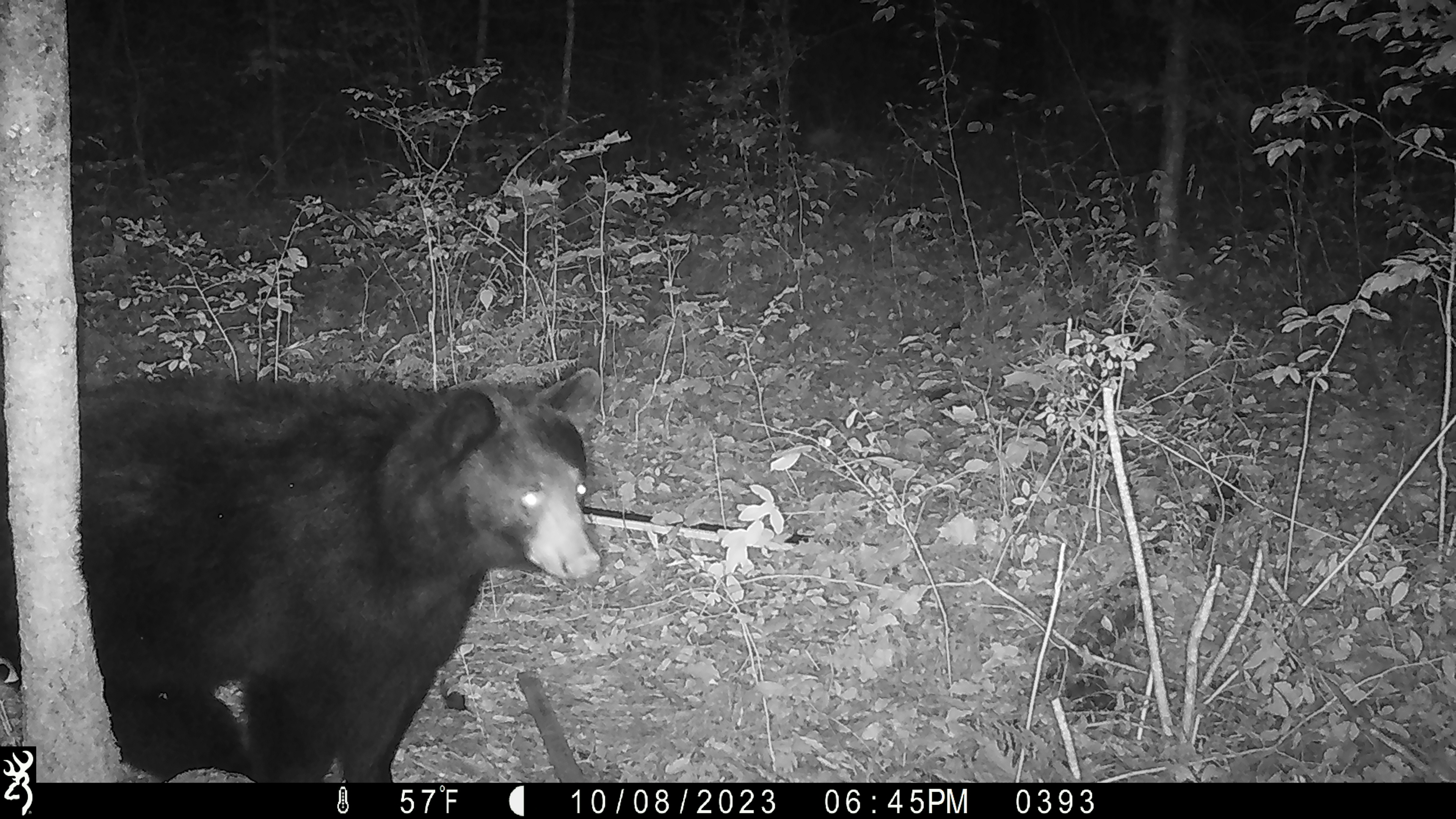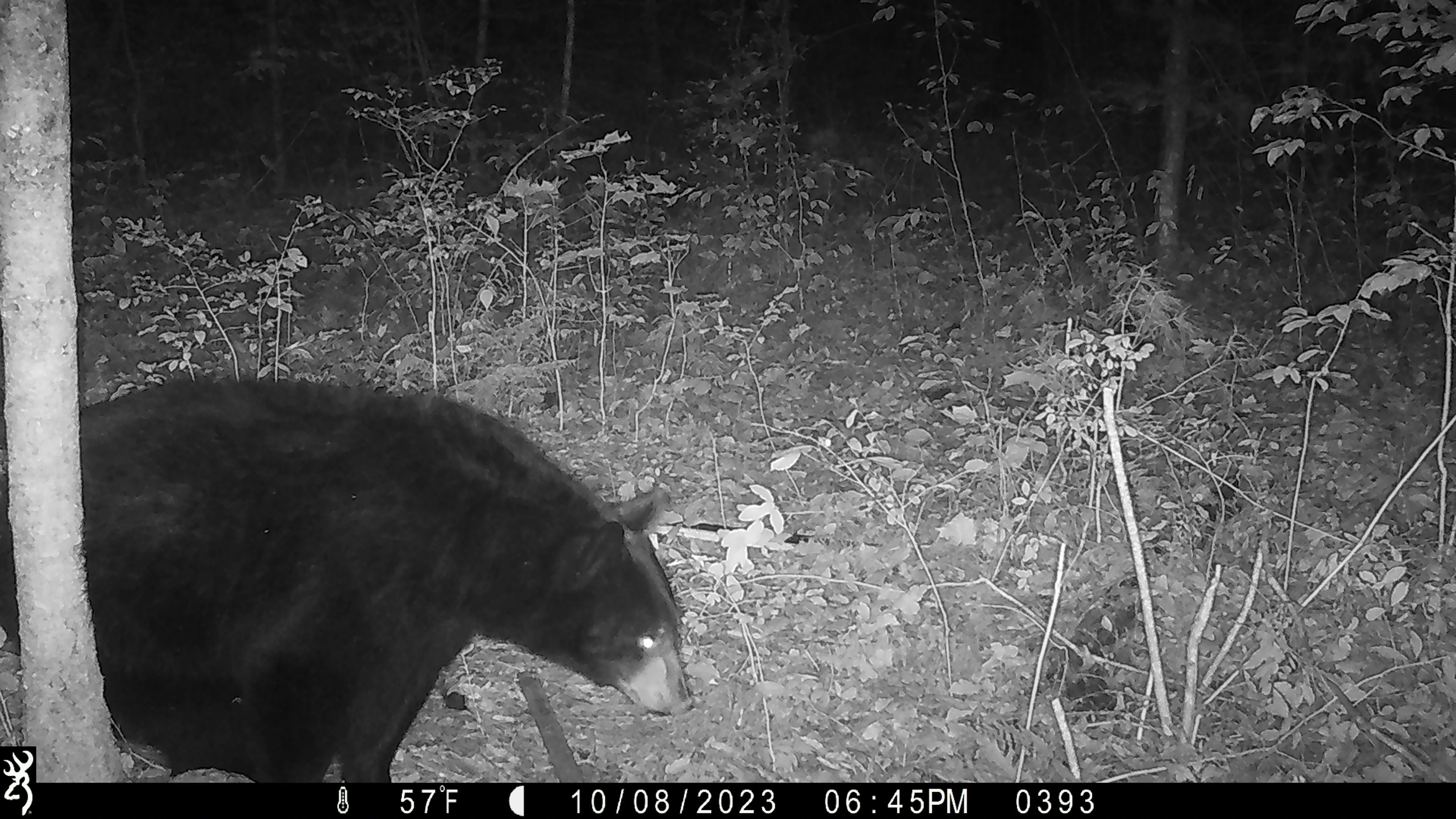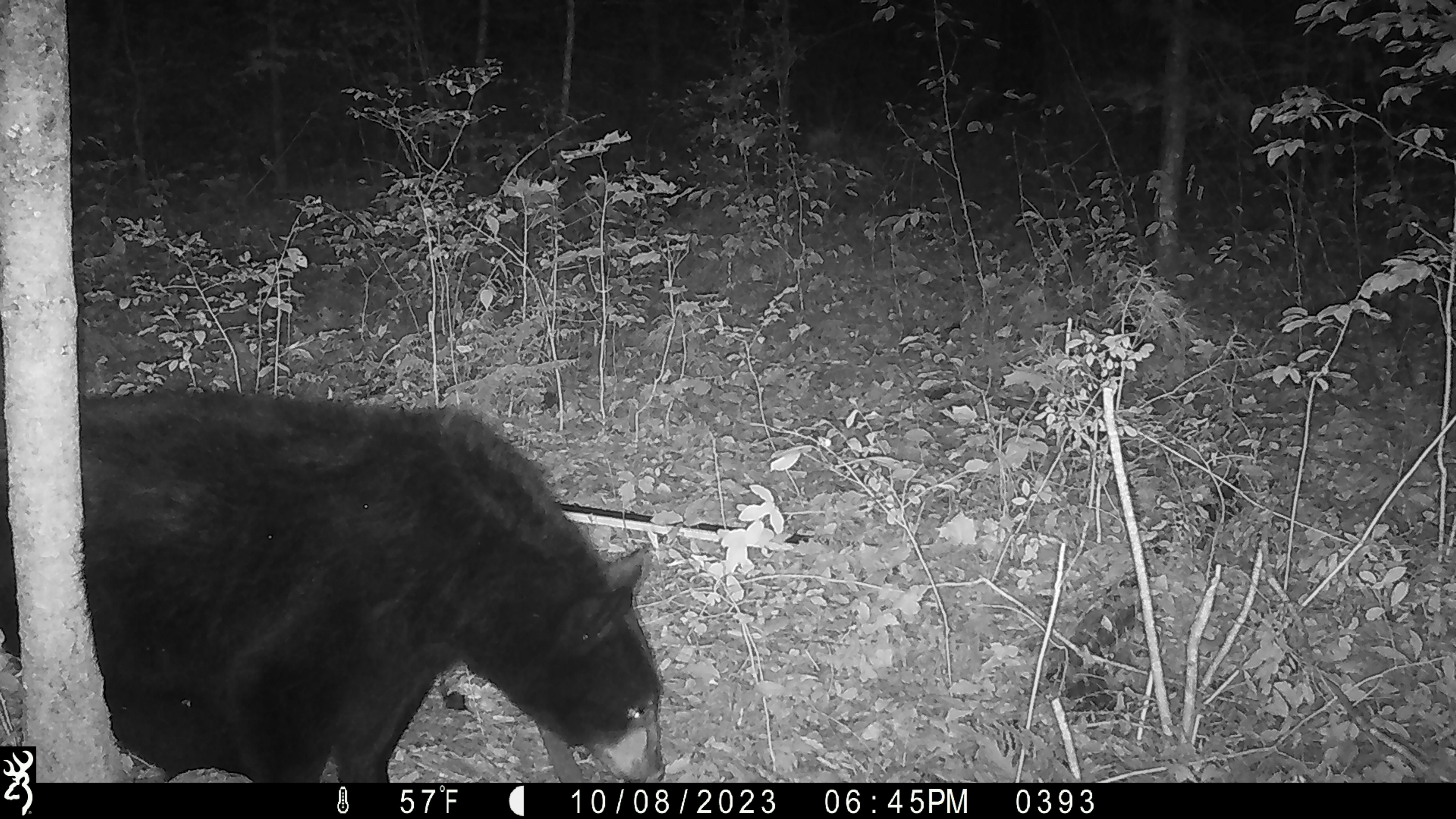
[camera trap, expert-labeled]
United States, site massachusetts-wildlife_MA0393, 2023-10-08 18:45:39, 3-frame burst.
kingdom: Animalia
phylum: Chordata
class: Mammalia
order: Carnivora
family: Ursidae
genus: Ursus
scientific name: Ursus americanus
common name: black bear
Black bear (Ursus americanus).